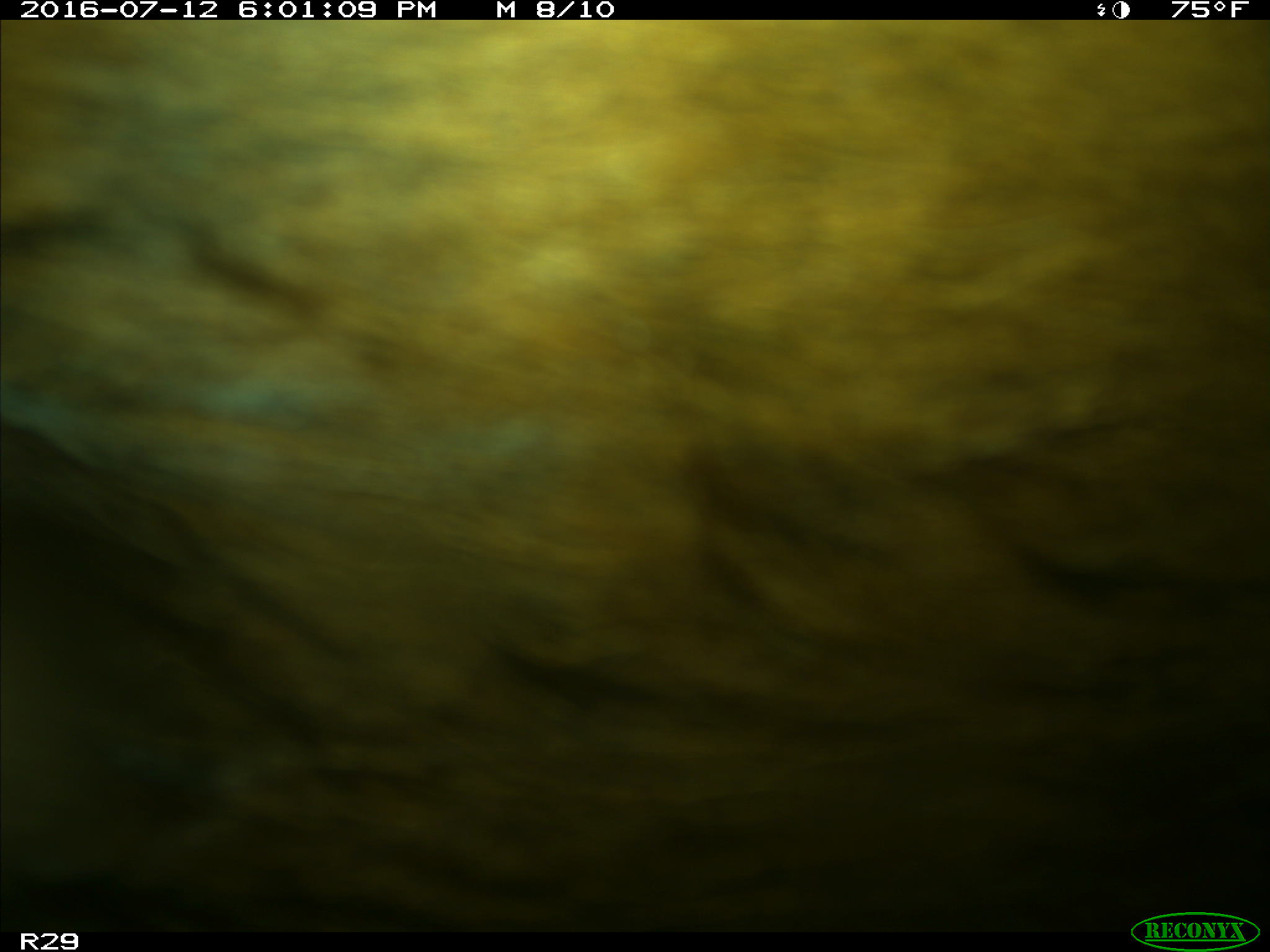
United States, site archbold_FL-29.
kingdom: Animalia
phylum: Chordata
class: Mammalia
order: Artiodactyla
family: Bovidae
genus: Bos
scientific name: Bos taurus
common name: domestic cow